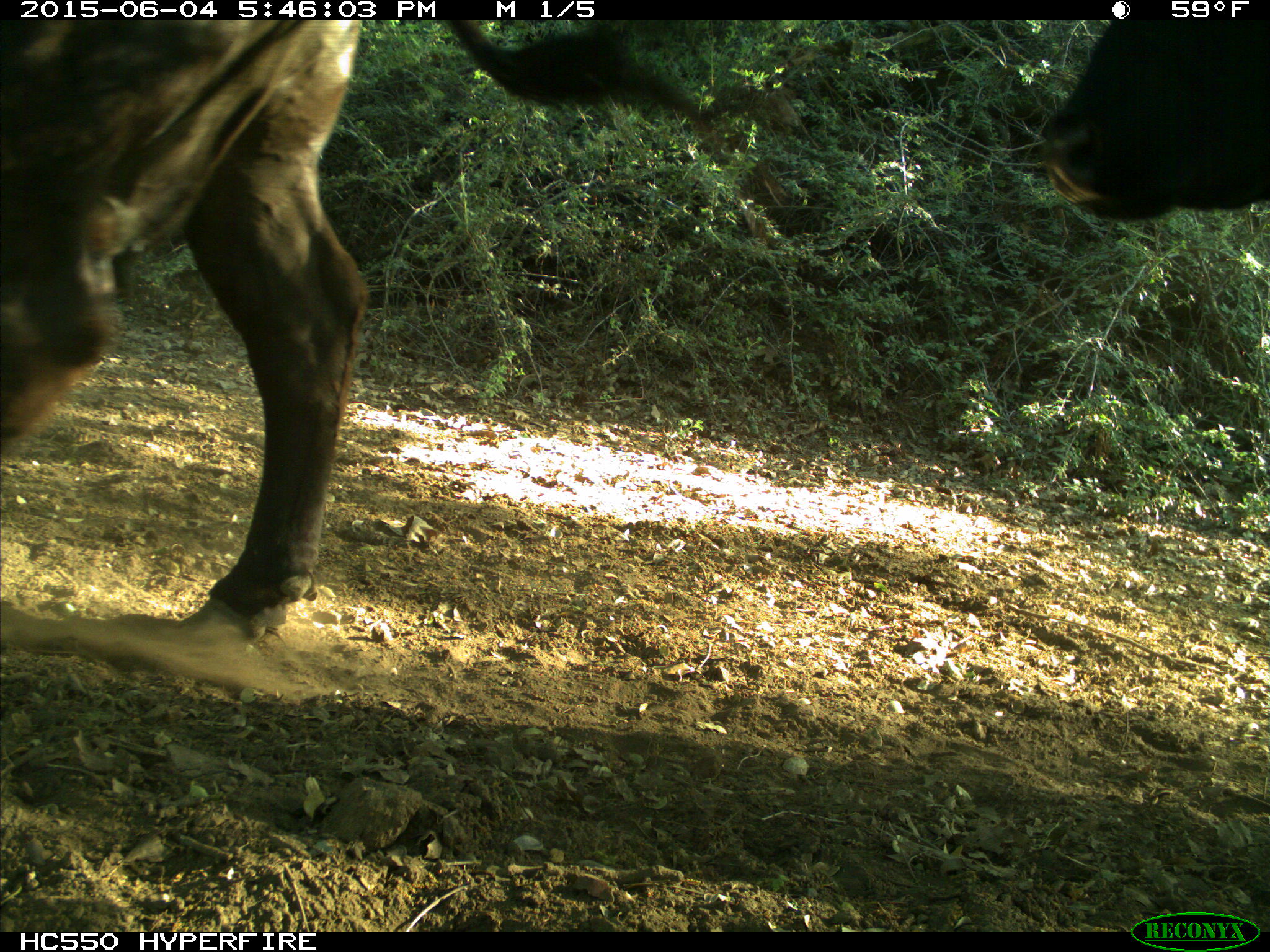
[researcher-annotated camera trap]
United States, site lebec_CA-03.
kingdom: Animalia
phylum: Chordata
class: Mammalia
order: Artiodactyla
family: Bovidae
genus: Bos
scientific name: Bos taurus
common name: domestic cow